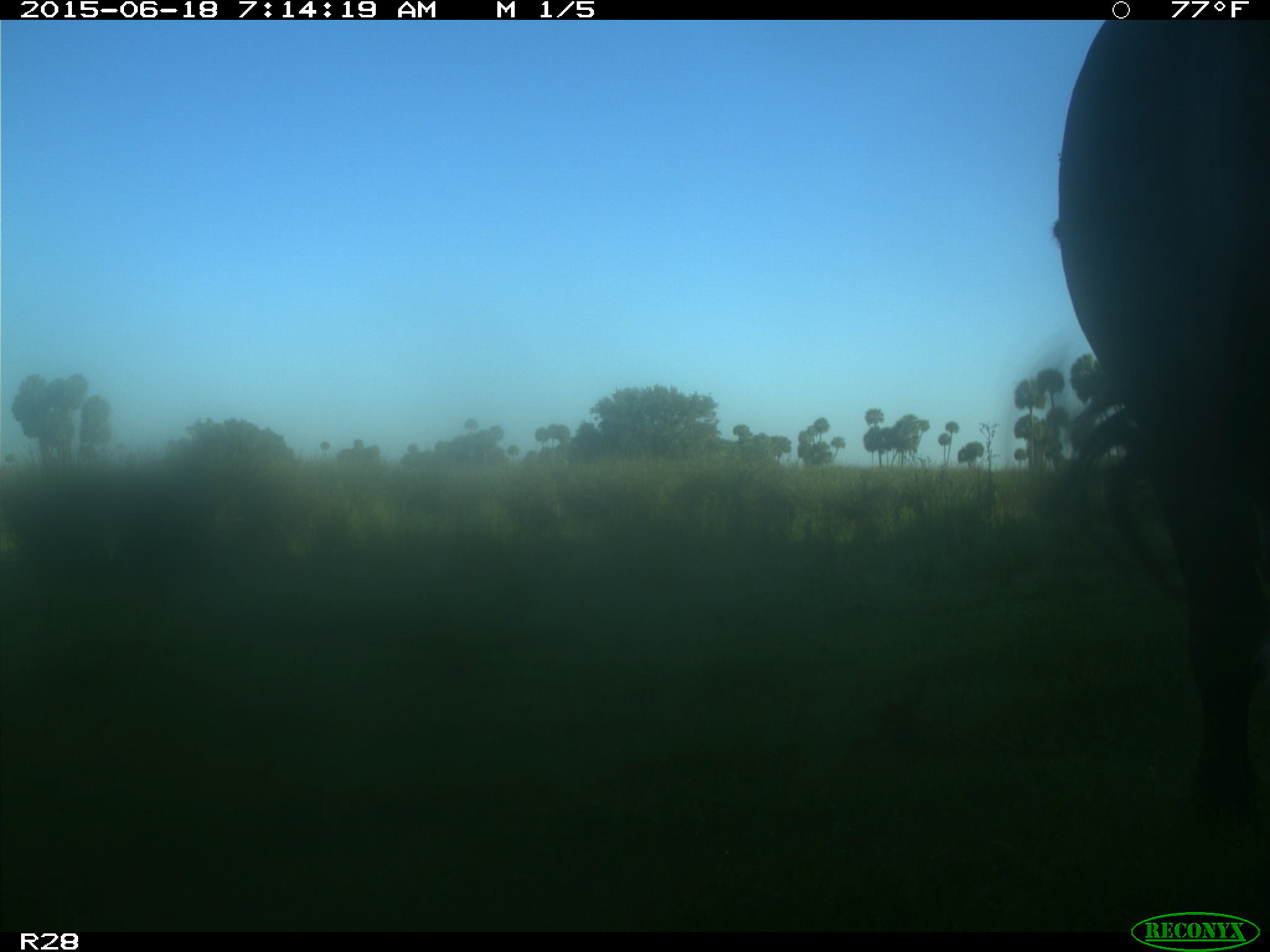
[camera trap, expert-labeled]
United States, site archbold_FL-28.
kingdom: Animalia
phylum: Chordata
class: Mammalia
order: Artiodactyla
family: Bovidae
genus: Bos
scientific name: Bos taurus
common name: domestic cow